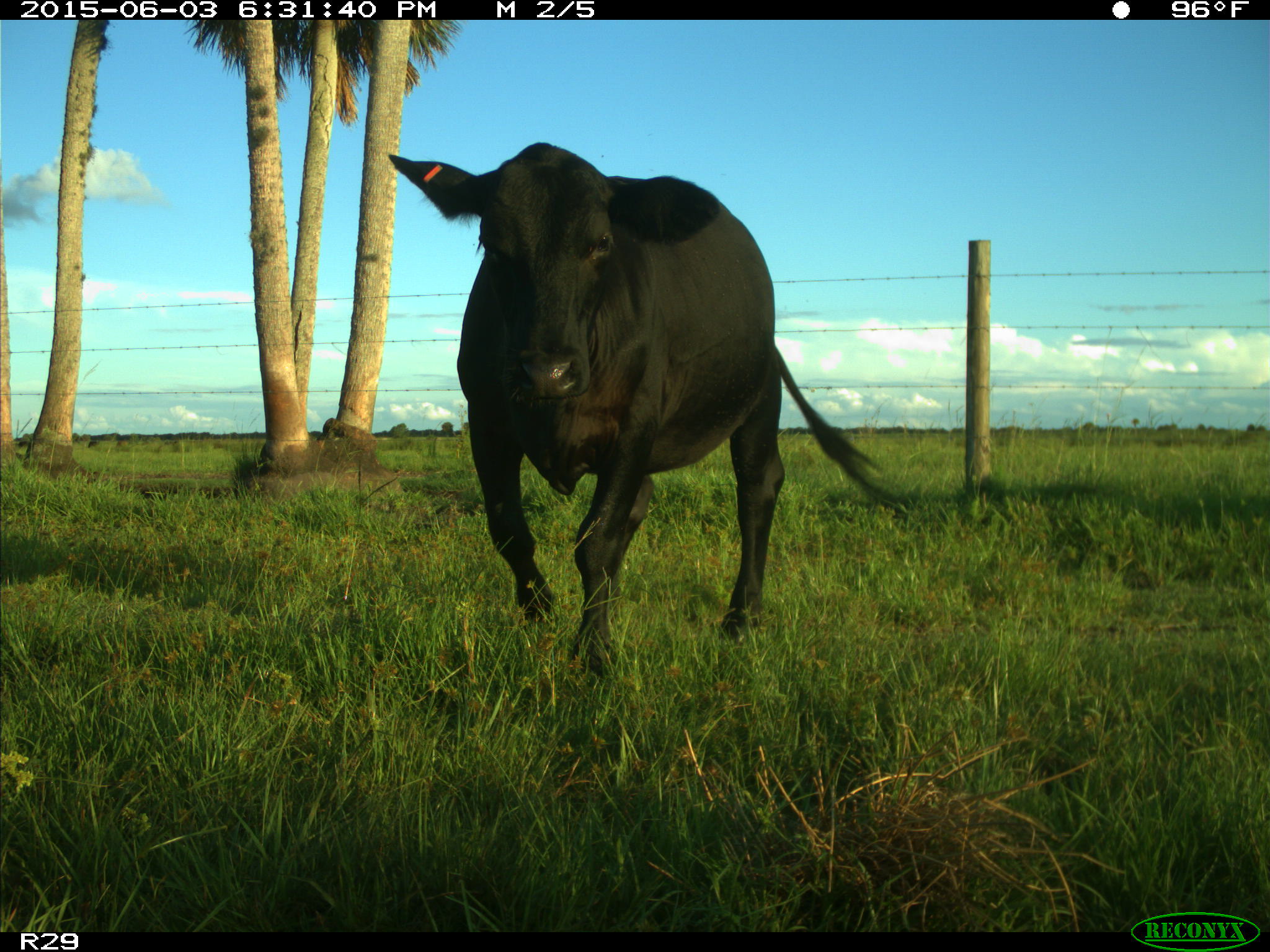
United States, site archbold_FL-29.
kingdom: Animalia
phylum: Chordata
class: Mammalia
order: Artiodactyla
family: Bovidae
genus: Bos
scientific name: Bos taurus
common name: domestic cow